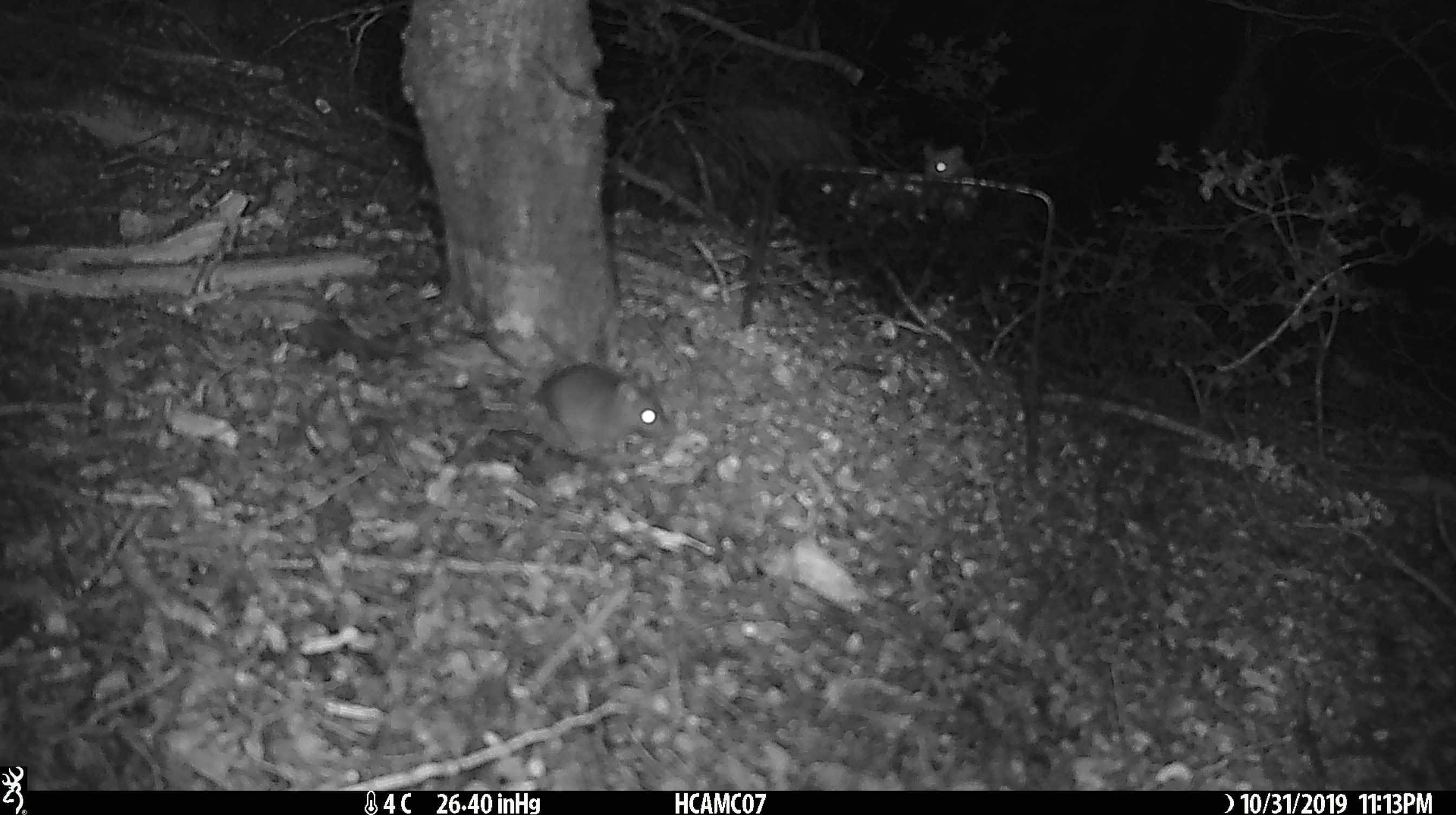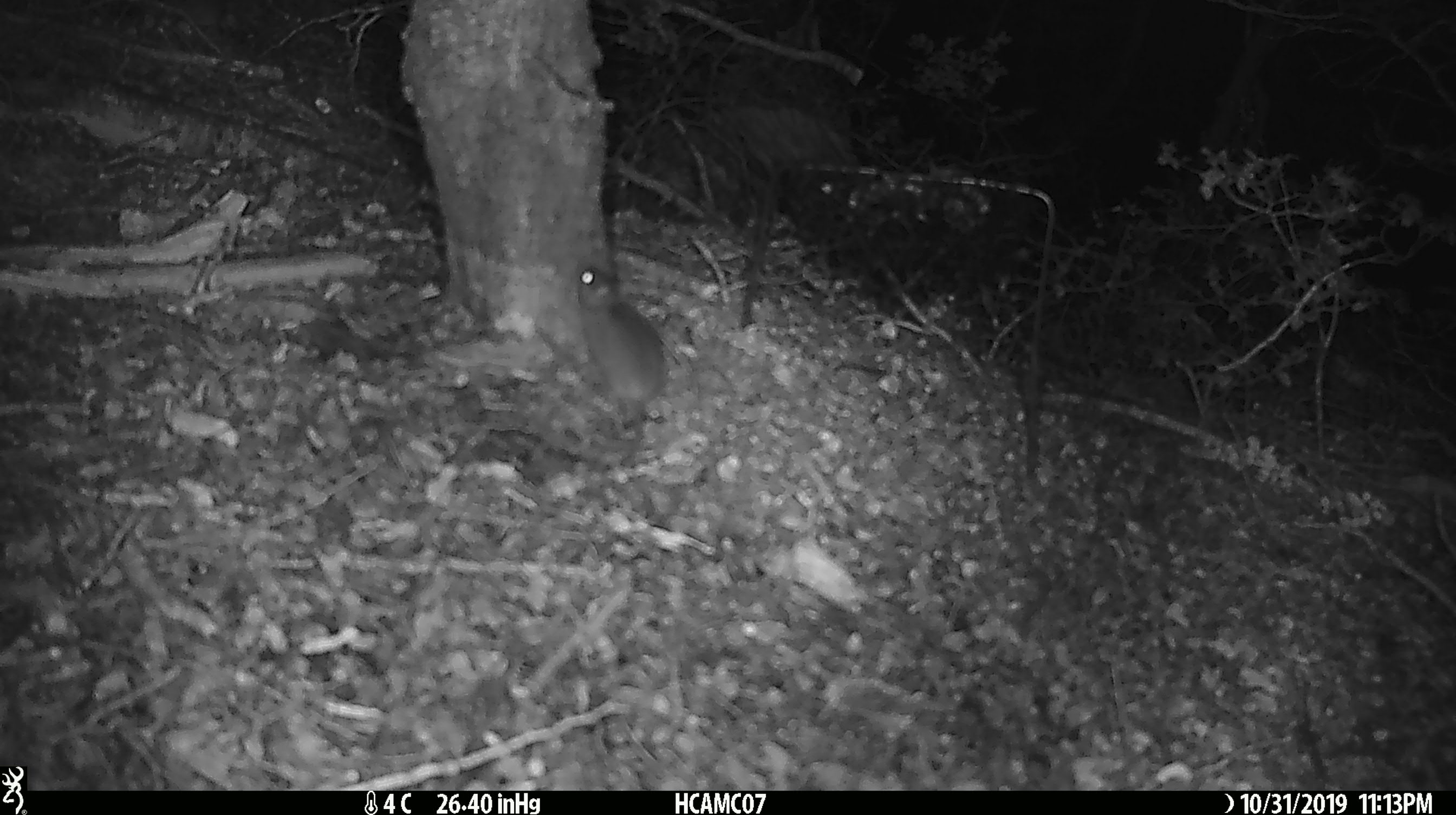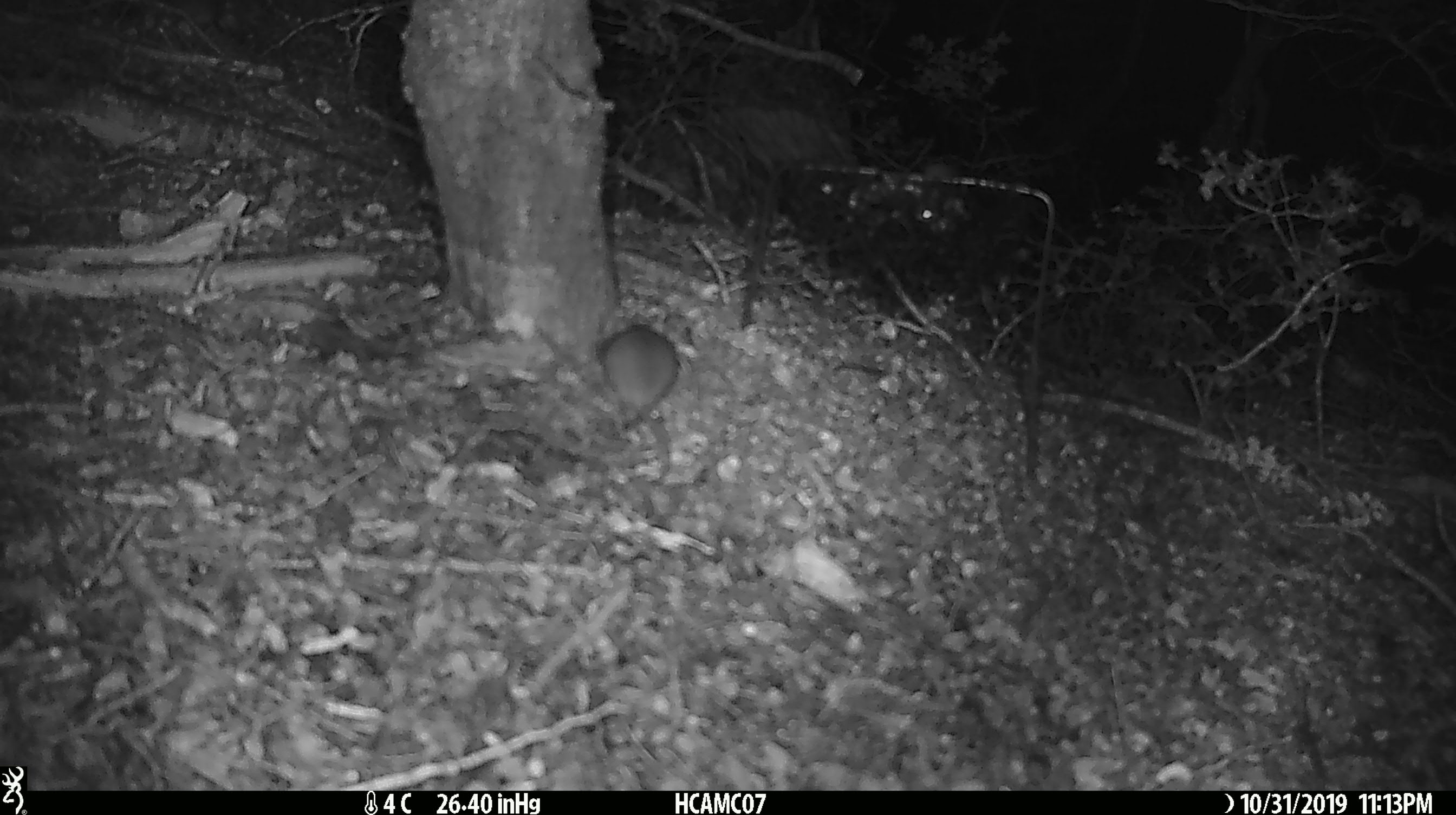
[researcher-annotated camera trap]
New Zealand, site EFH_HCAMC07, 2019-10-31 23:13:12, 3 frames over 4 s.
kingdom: Animalia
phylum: Chordata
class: Mammalia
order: Rodentia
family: Muridae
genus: Mus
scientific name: Mus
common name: mouse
Mouse (Mus).